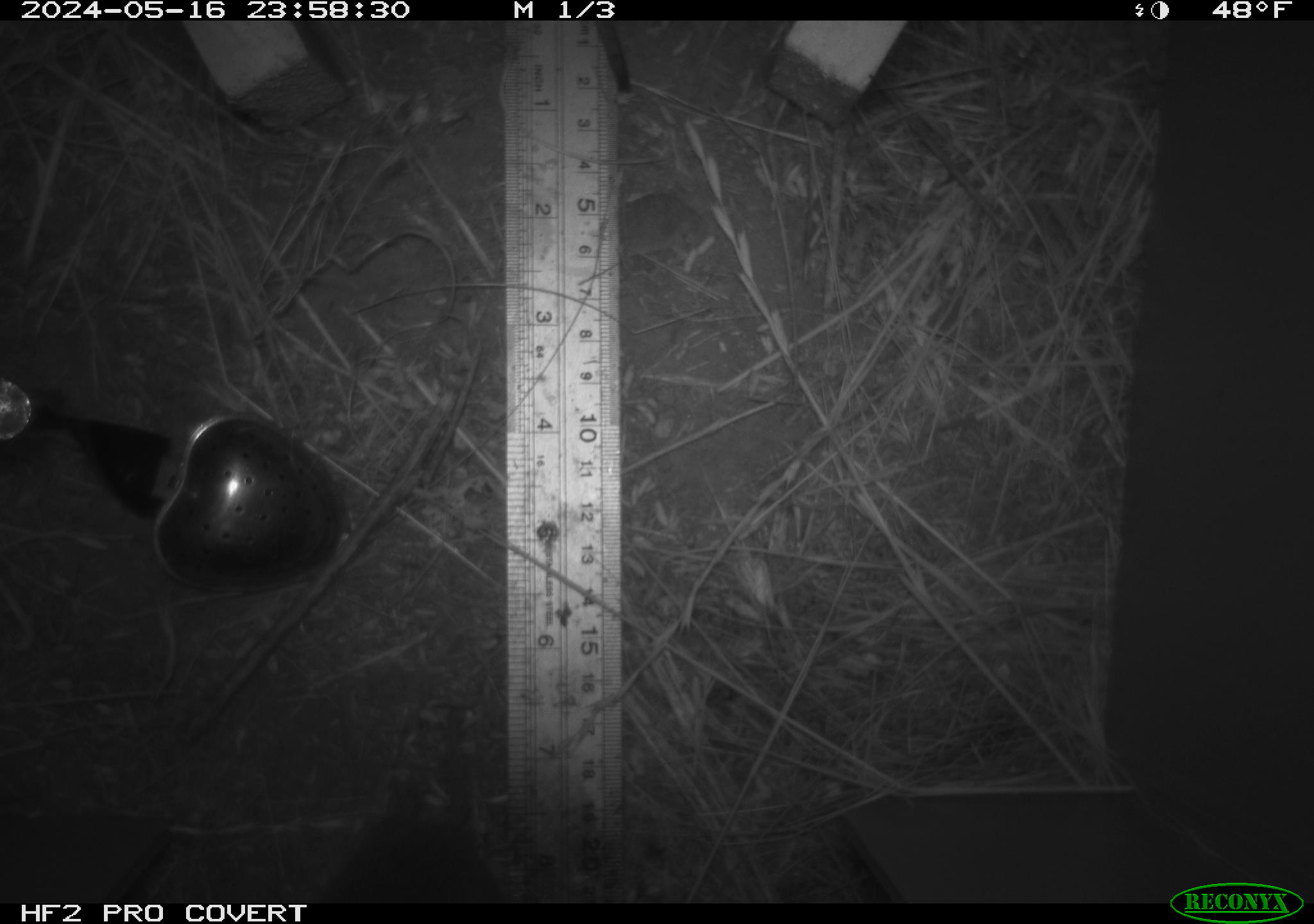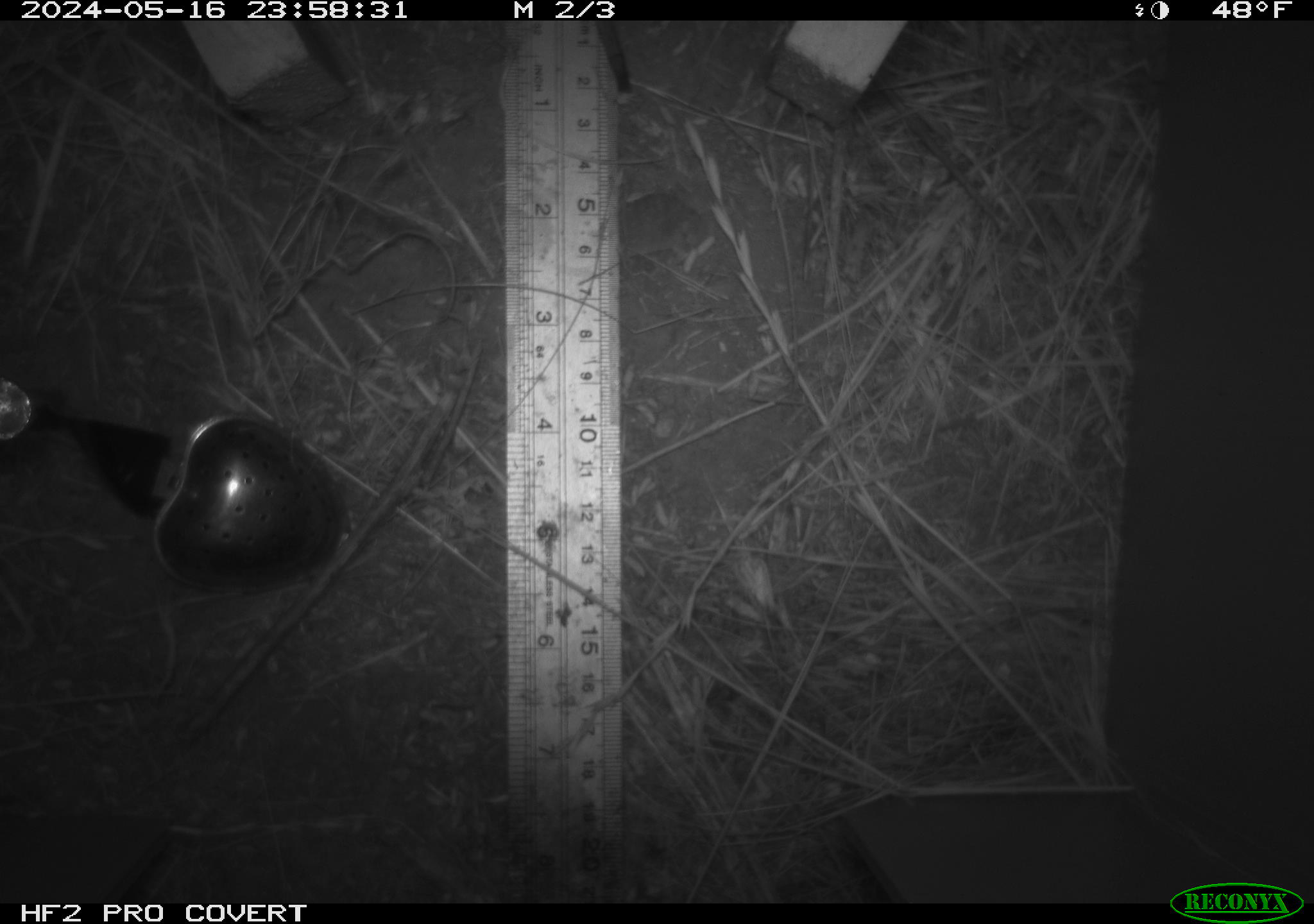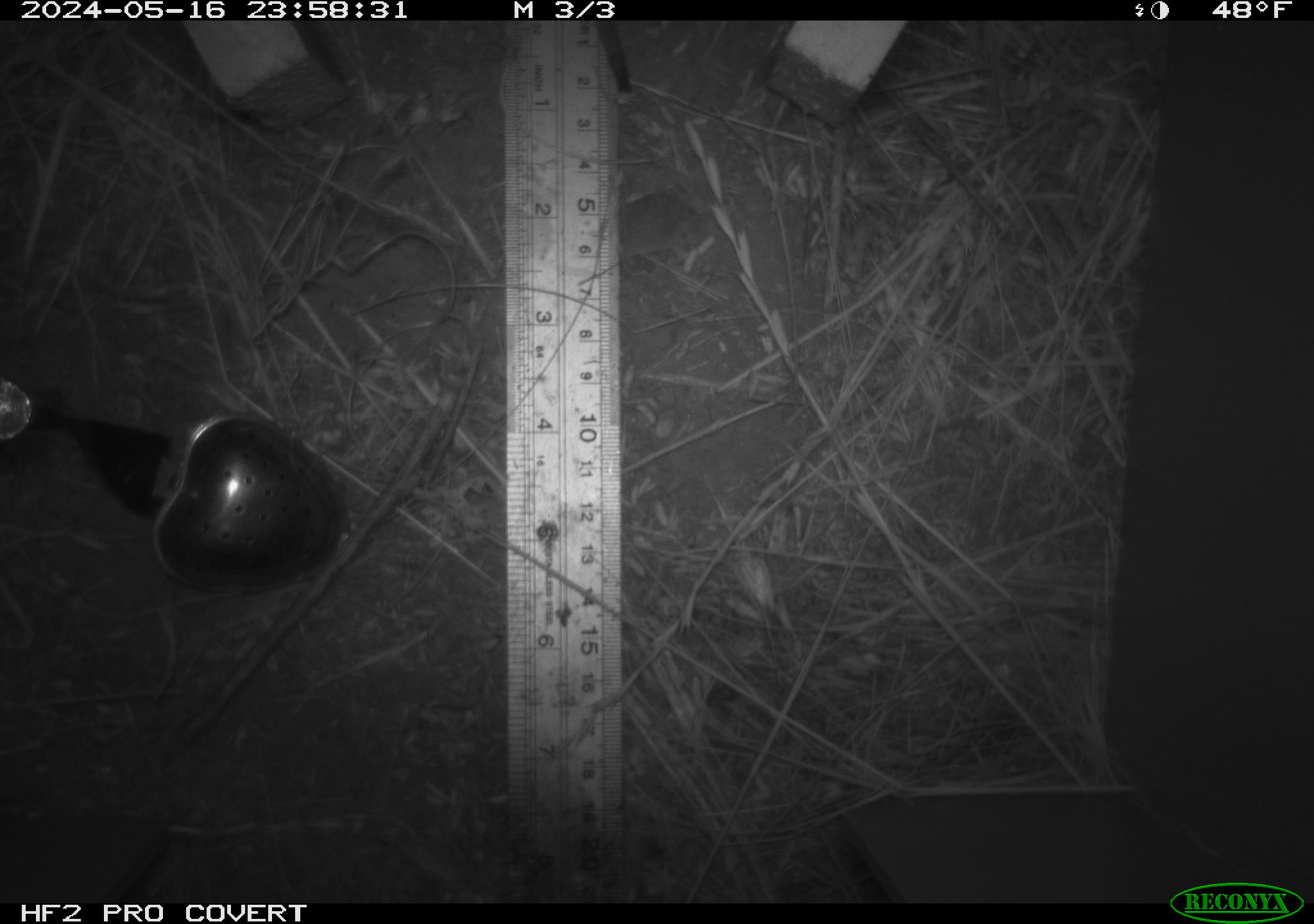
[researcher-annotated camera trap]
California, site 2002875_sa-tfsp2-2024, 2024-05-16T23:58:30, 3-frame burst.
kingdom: Animalia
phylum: Chordata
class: Mammalia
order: Rodentia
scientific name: Rodentia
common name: rodent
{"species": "rodent (Rodentia)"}